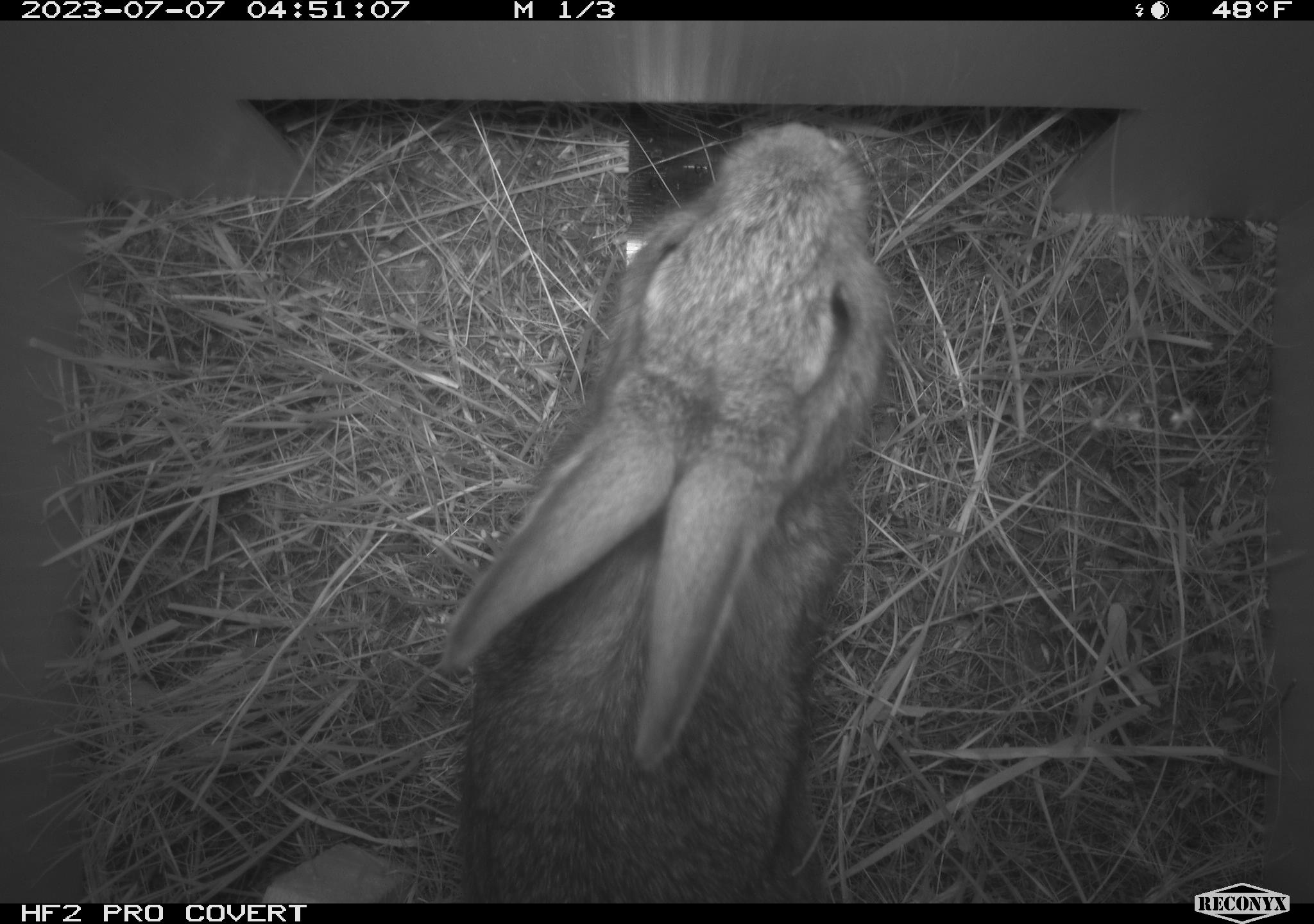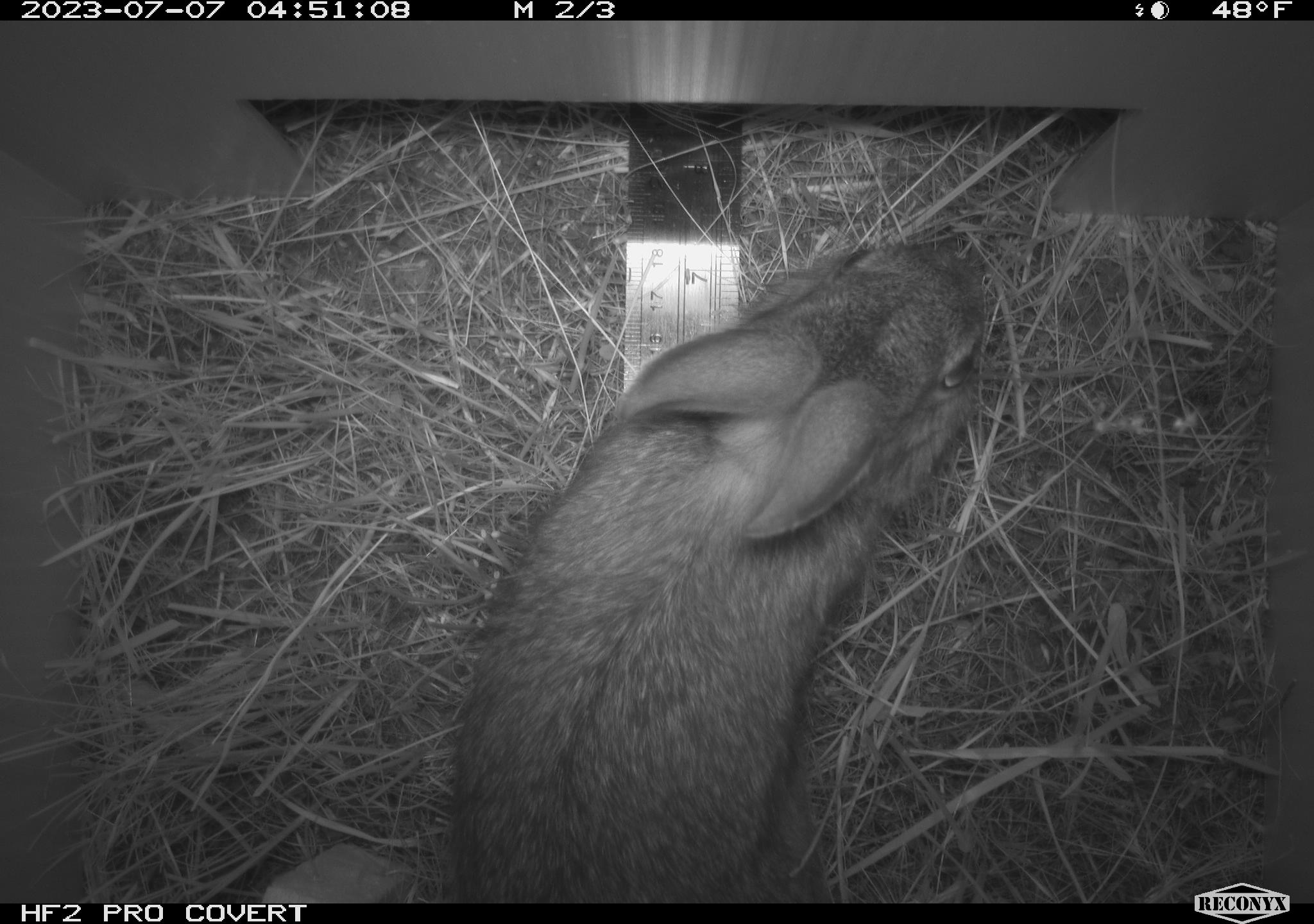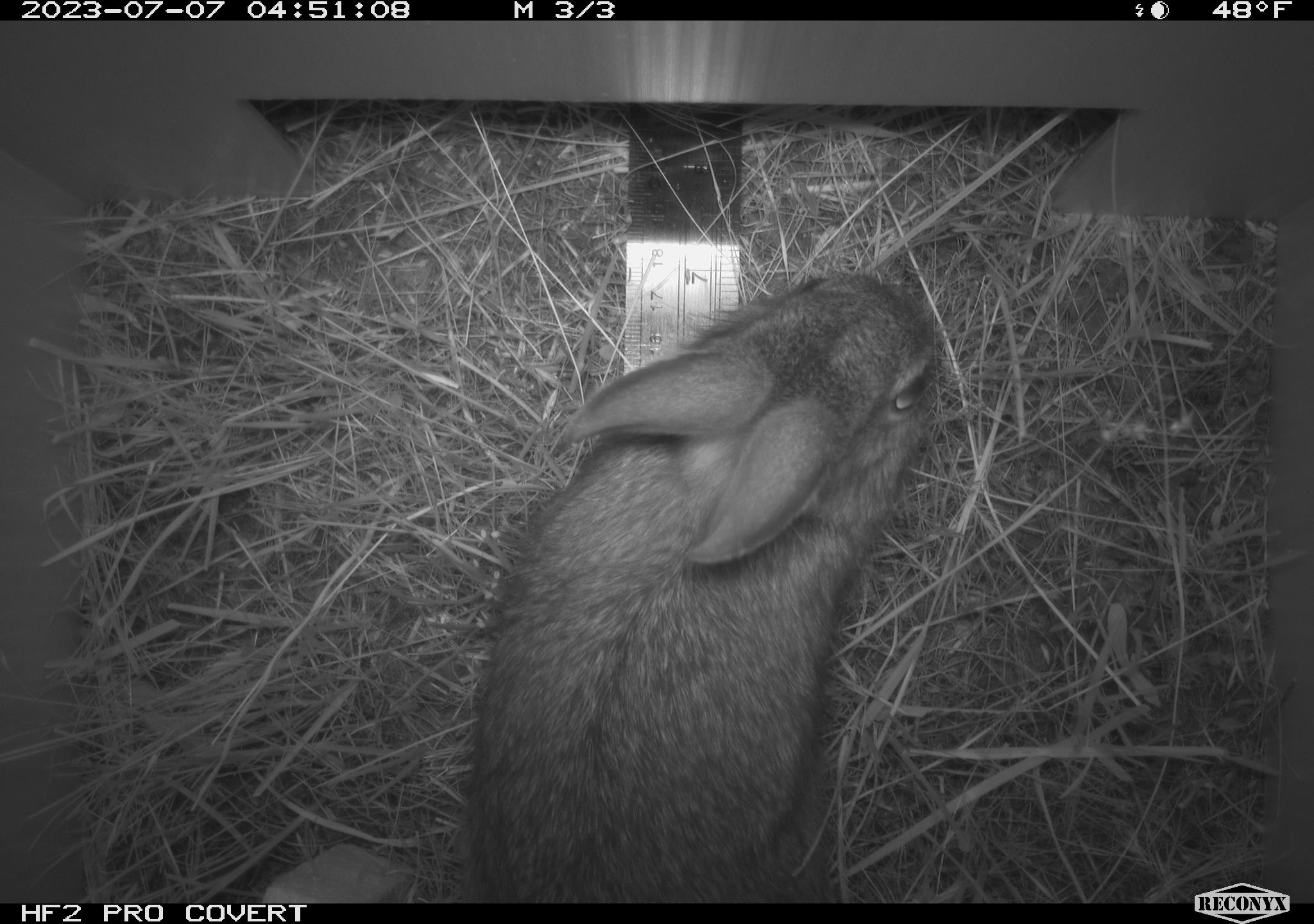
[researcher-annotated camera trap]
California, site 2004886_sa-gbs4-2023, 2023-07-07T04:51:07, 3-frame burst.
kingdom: Animalia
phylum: Chordata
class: Mammalia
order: Lagomorpha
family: Leporidae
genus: Sylvilagus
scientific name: Sylvilagus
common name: cottontail rabbits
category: sylvilagus species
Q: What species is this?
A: Sylvilagus species (cottontail rabbits) (Sylvilagus).